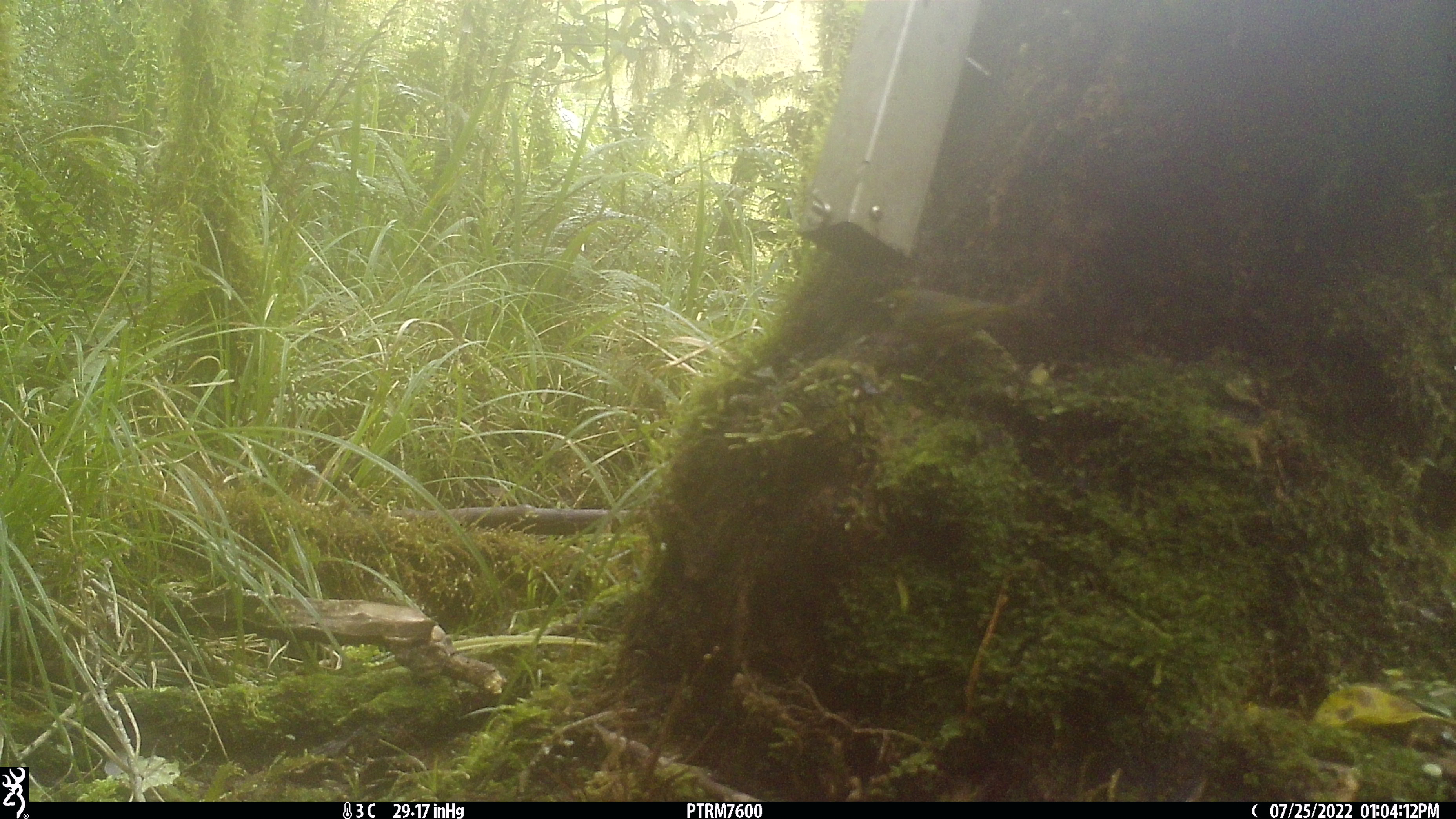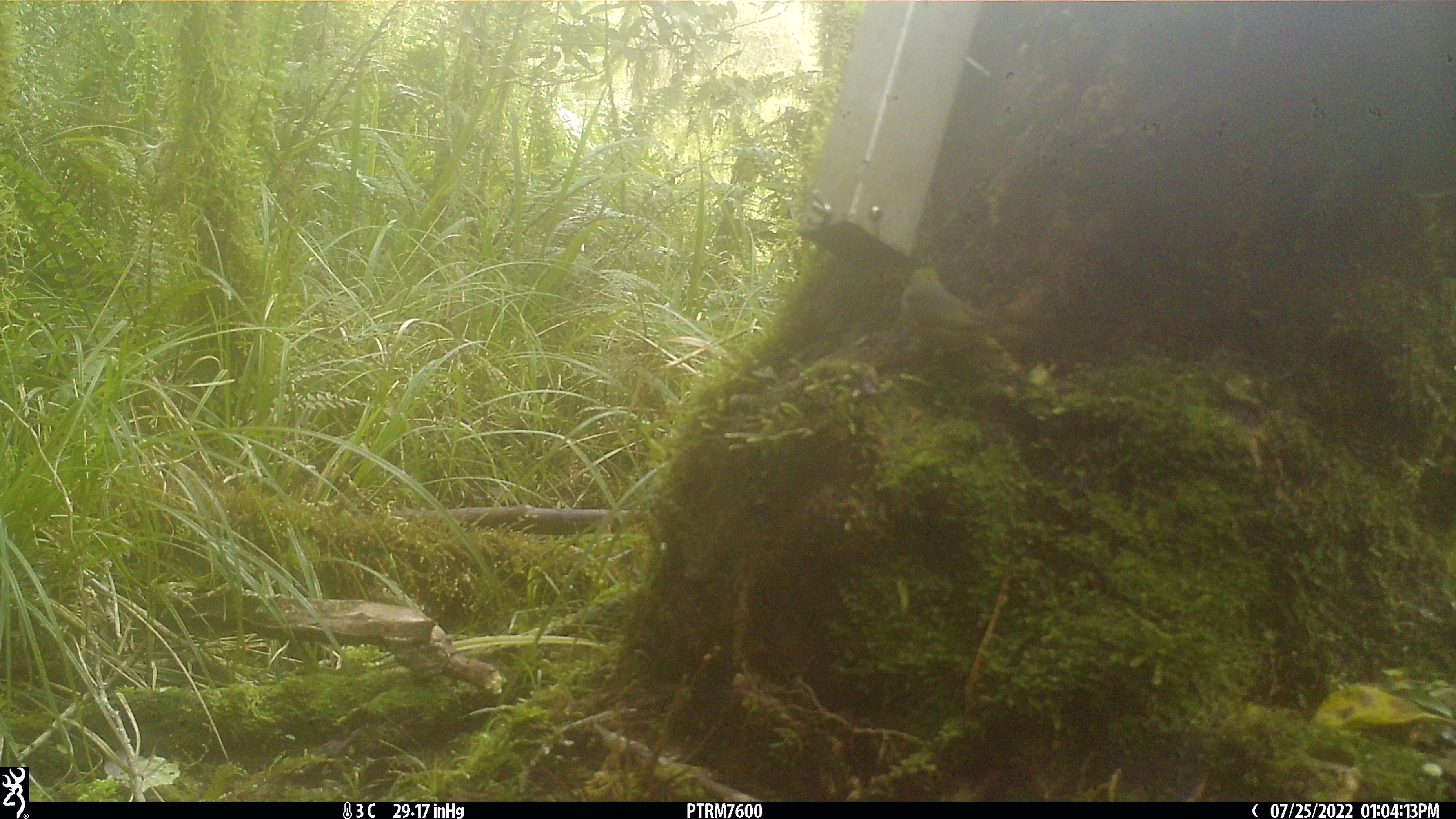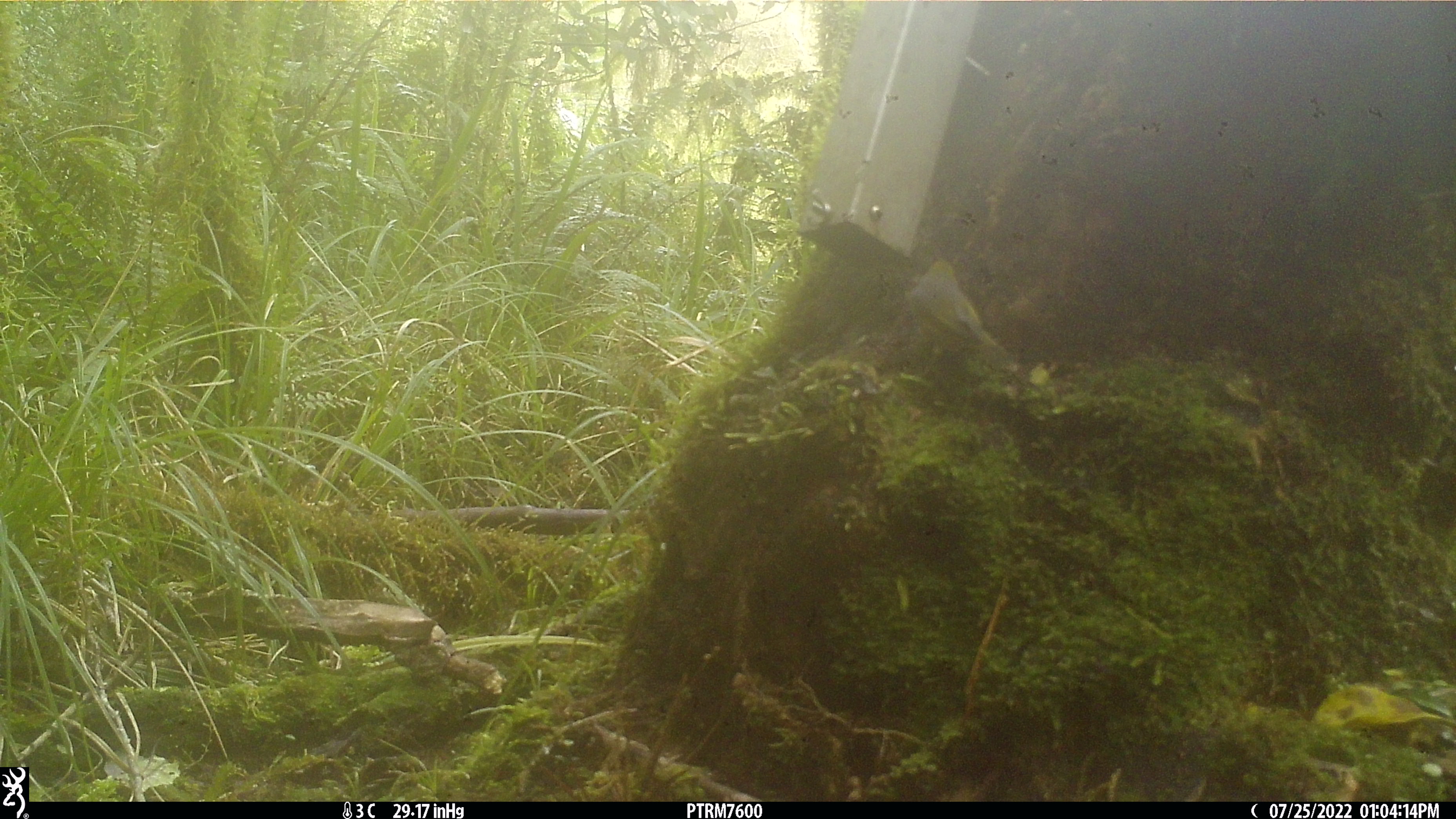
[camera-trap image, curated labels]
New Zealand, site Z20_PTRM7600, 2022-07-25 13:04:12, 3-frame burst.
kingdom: Animalia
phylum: Chordata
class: Aves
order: Passeriformes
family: Zosteropidae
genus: Zosterops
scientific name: Zosterops lateralis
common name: silvereye